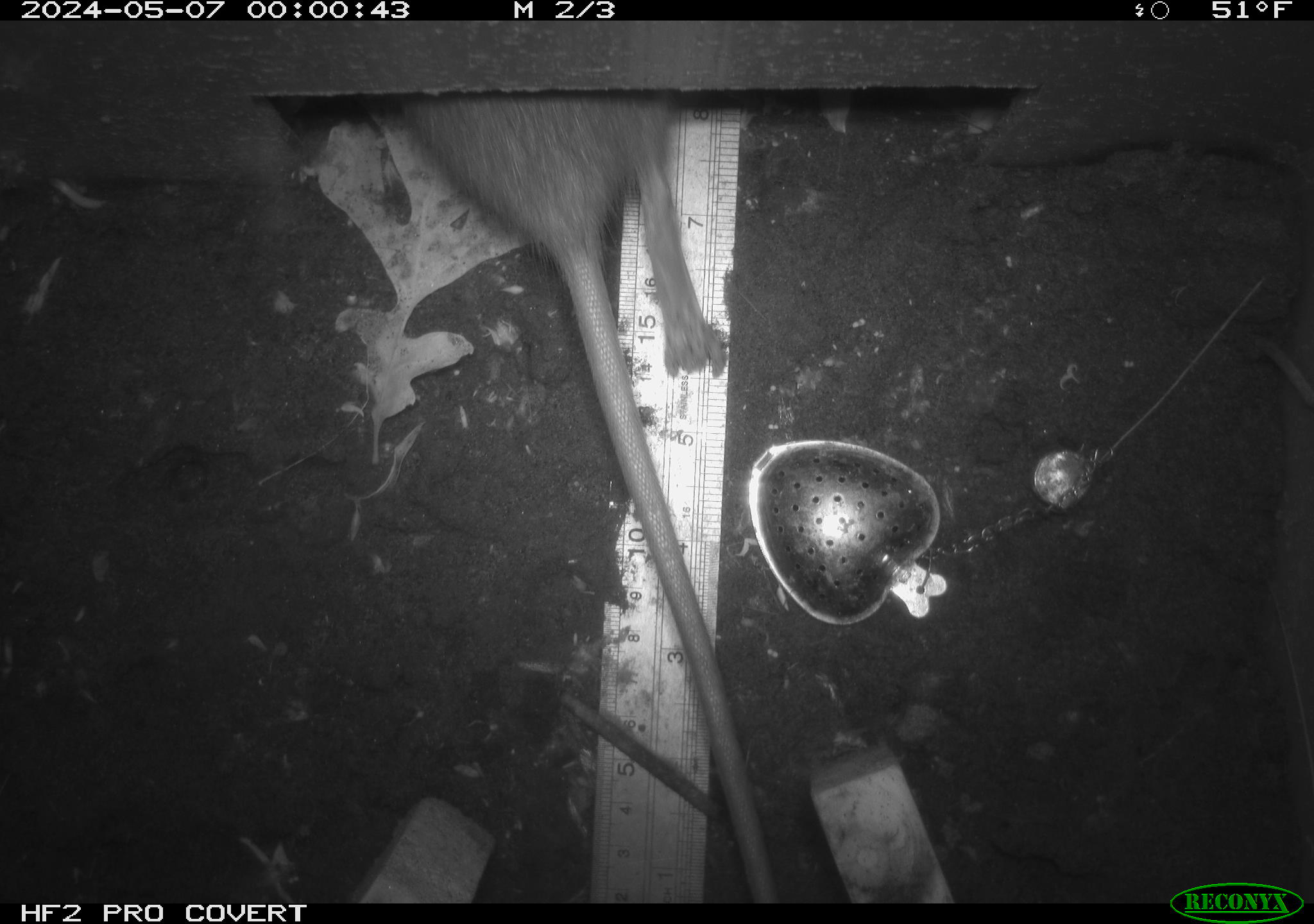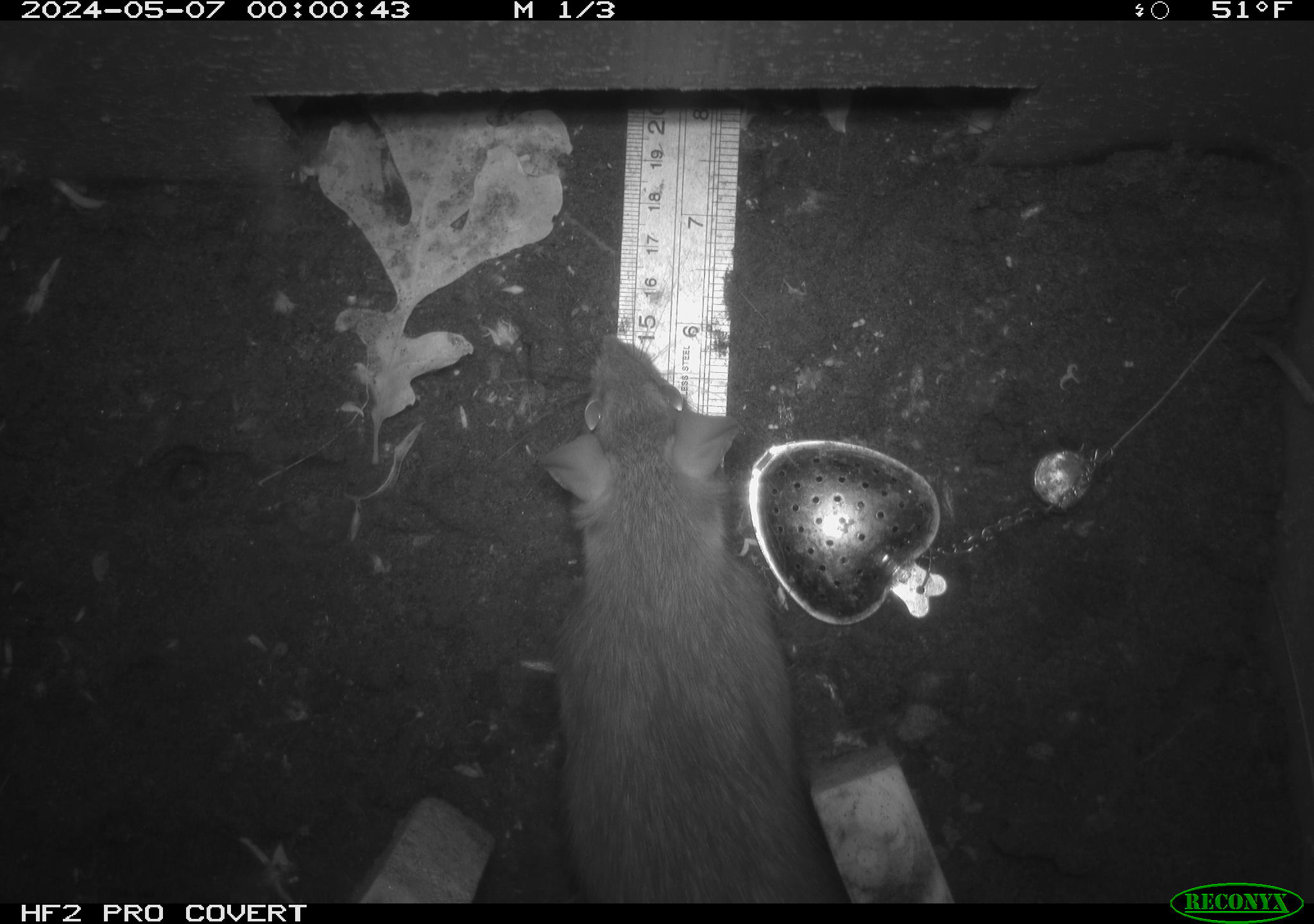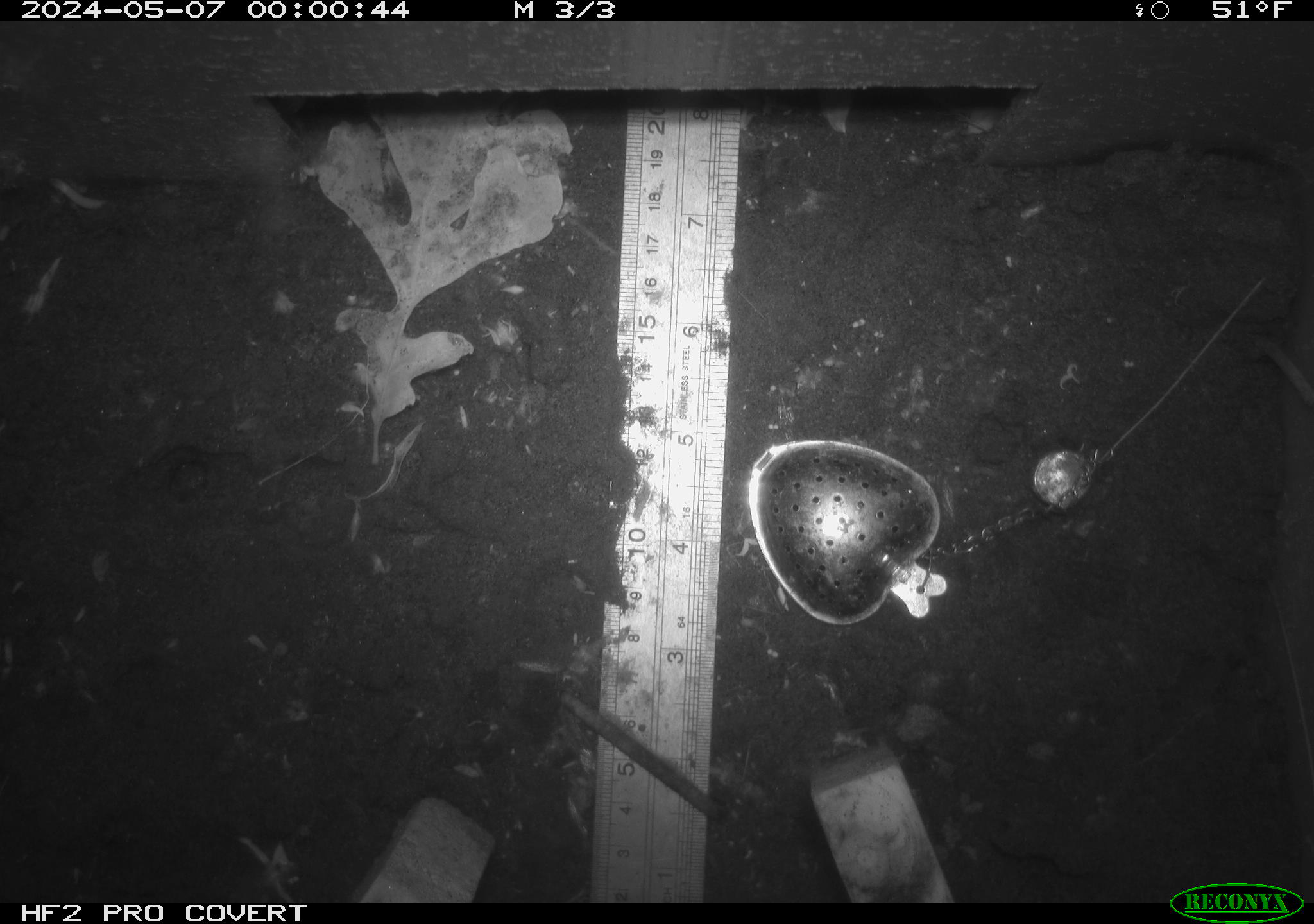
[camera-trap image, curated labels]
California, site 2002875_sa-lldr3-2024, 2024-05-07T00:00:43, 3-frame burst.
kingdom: Animalia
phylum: Chordata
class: Mammalia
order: Rodentia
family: Muridae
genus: Rattus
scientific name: Rattus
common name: rat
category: rattus species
Rattus species (rat) (Rattus).